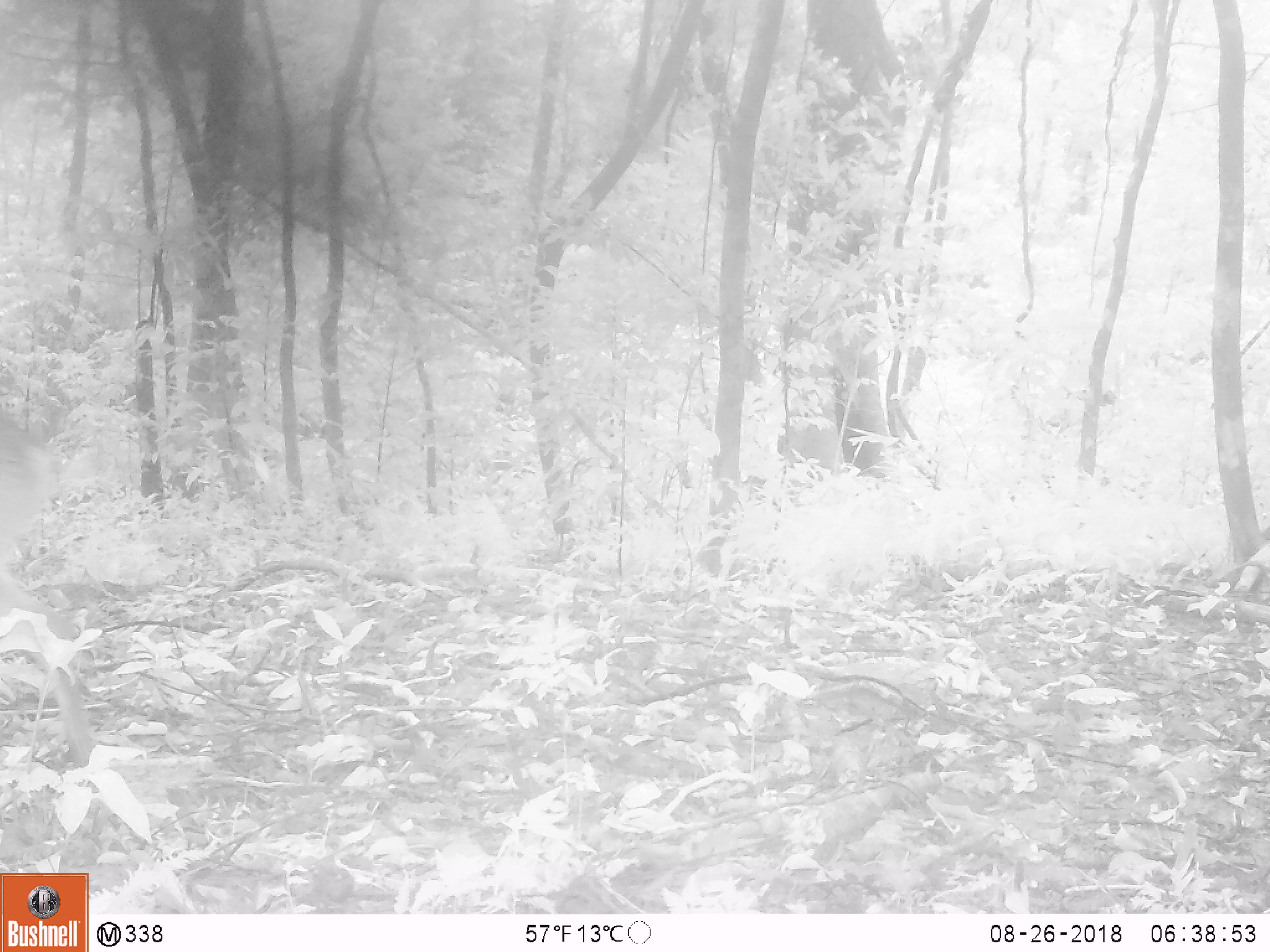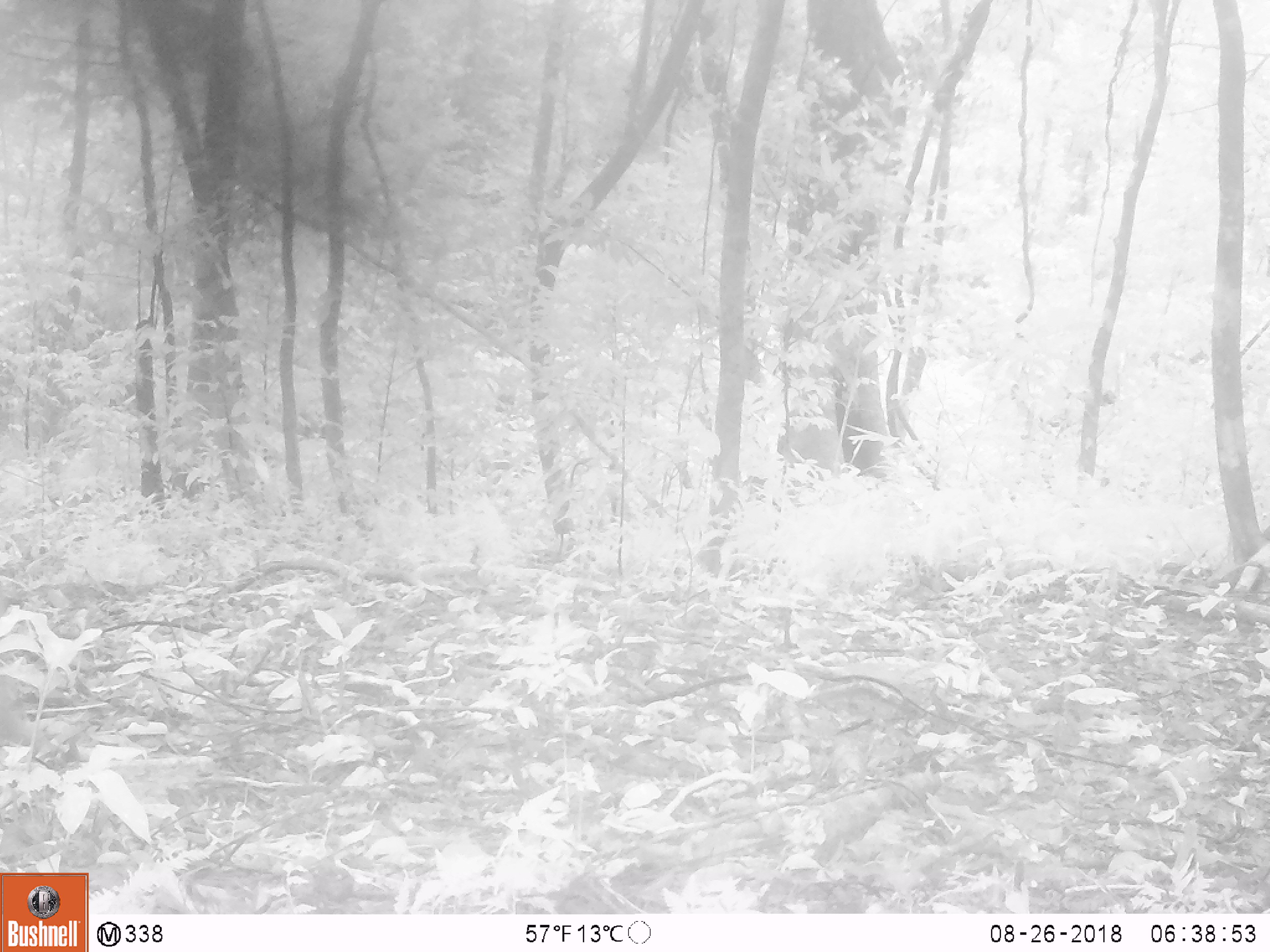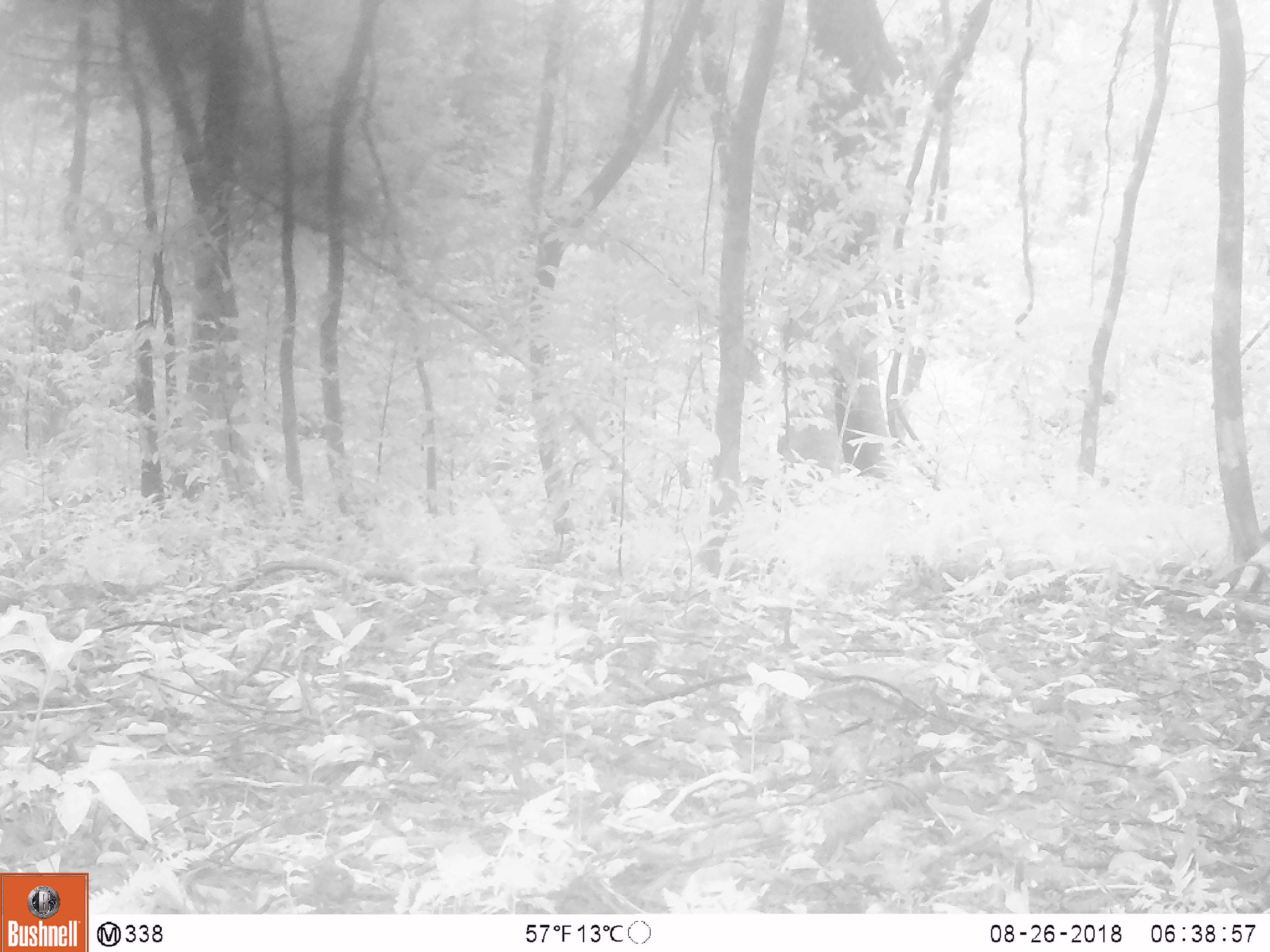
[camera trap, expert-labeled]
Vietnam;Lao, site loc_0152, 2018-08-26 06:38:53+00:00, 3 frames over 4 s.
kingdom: Animalia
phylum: Chordata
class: Mammalia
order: Artiodactyla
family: Cervidae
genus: Muntiacus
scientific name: Muntiacus vuquangensis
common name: large-antlered muntjac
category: large antlered muntjac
Large antlered muntjac (large-antlered muntjac) (Muntiacus vuquangensis). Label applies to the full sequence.